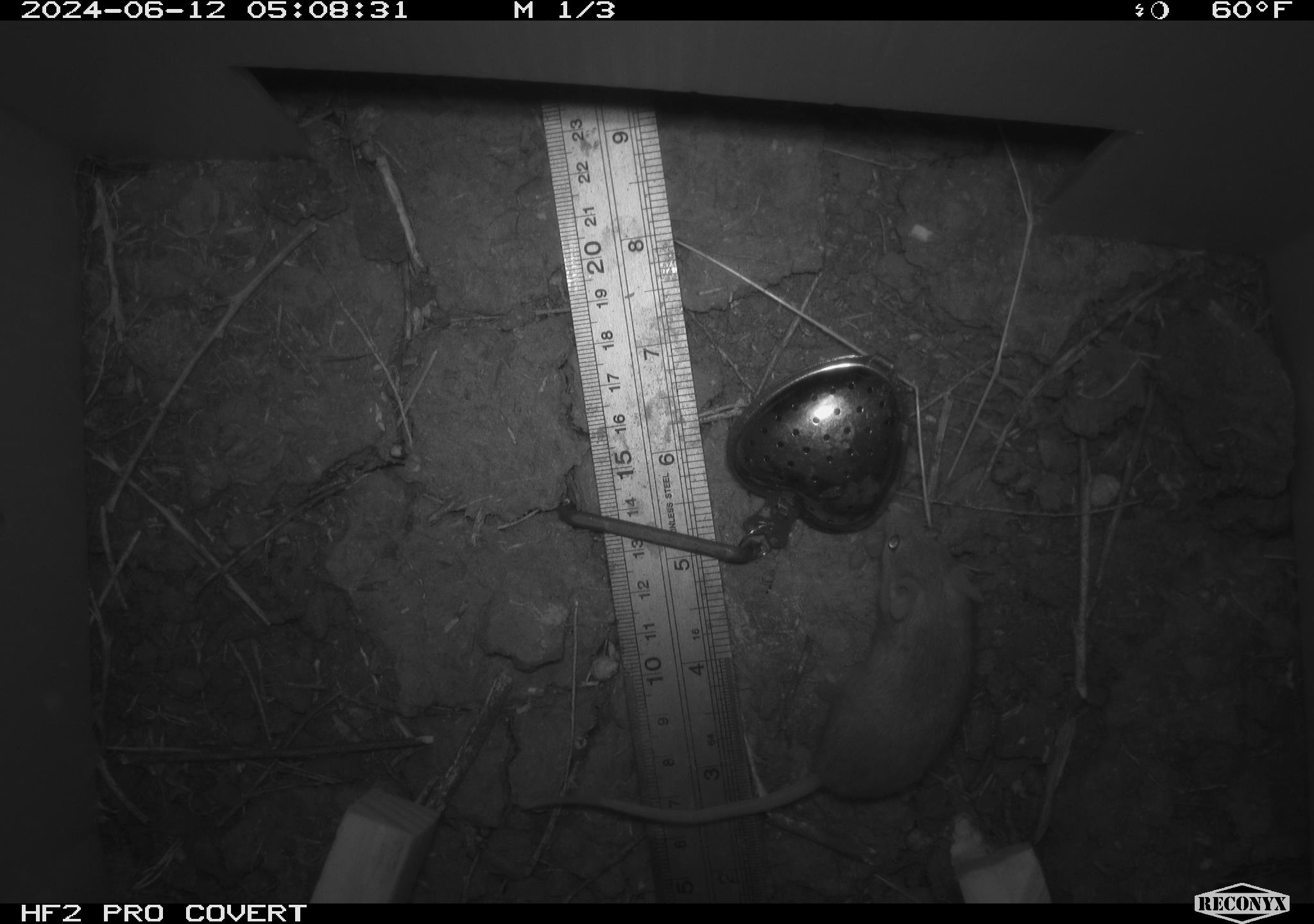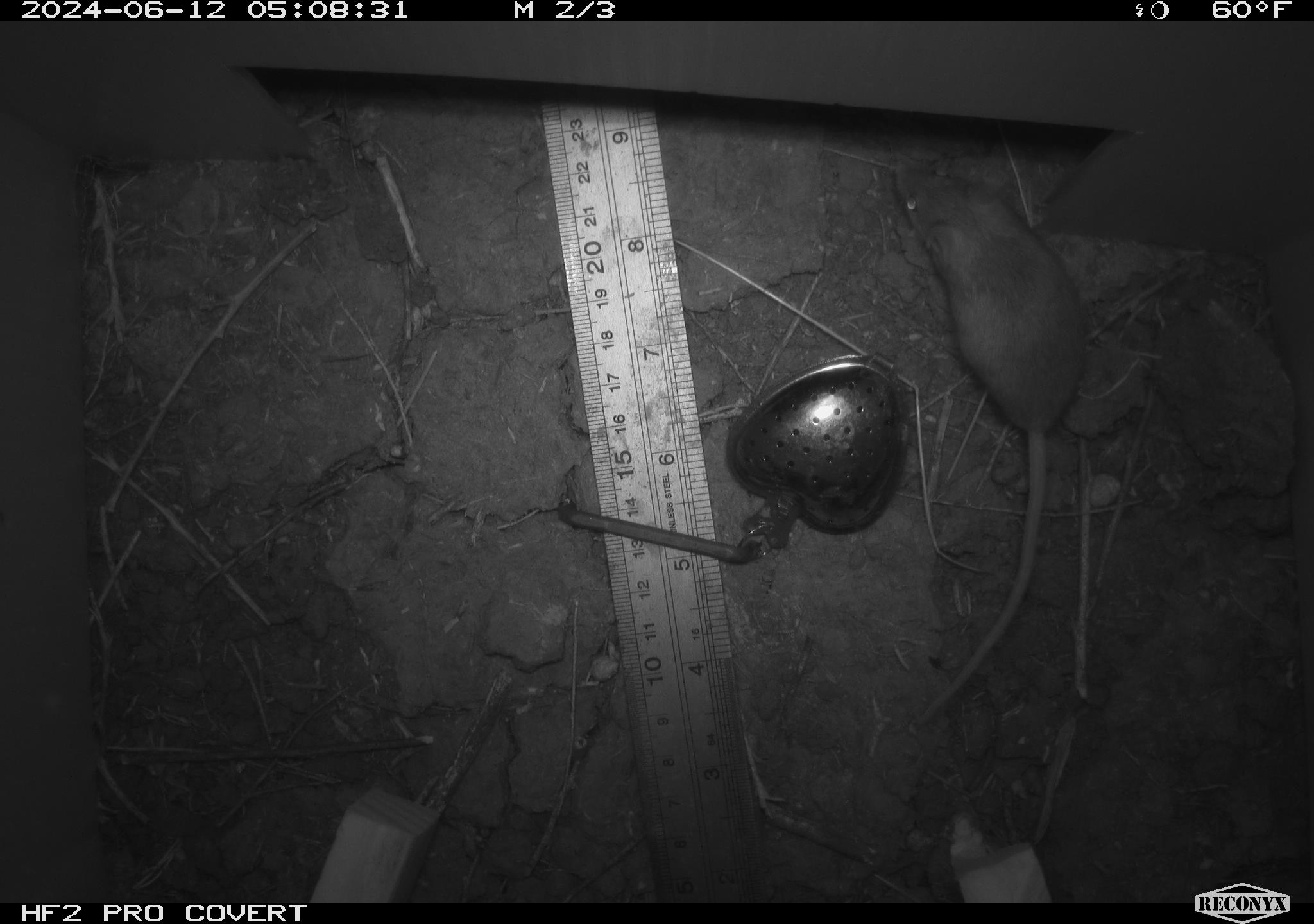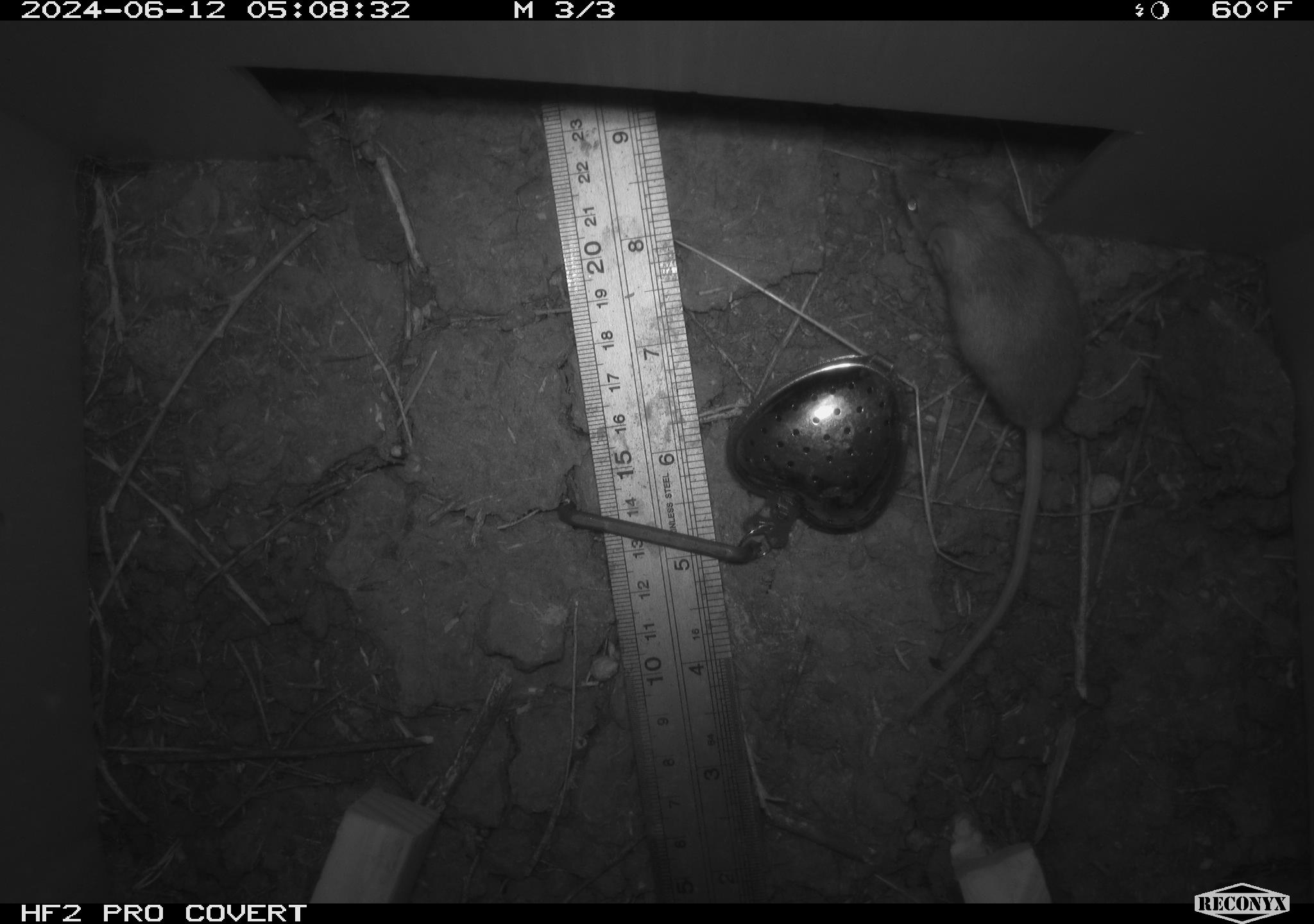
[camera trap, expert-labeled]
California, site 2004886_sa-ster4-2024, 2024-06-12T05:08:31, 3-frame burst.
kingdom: Animalia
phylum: Chordata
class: Mammalia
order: Rodentia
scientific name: Rodentia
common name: mouse species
Mouse species (Rodentia).